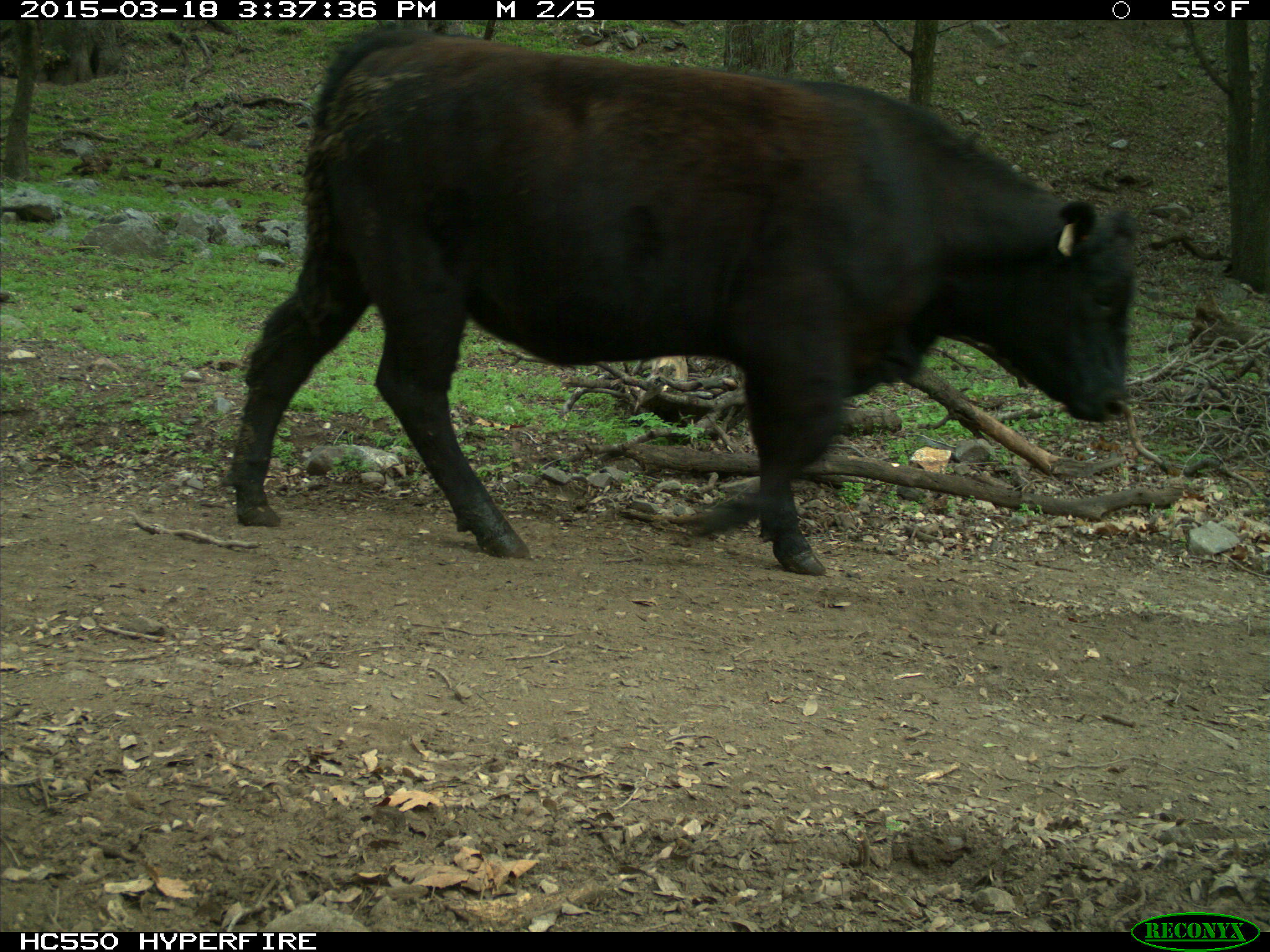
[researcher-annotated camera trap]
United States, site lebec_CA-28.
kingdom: Animalia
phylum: Chordata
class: Mammalia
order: Artiodactyla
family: Bovidae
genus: Bos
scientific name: Bos taurus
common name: domestic cow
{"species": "Bos taurus (domestic cow)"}